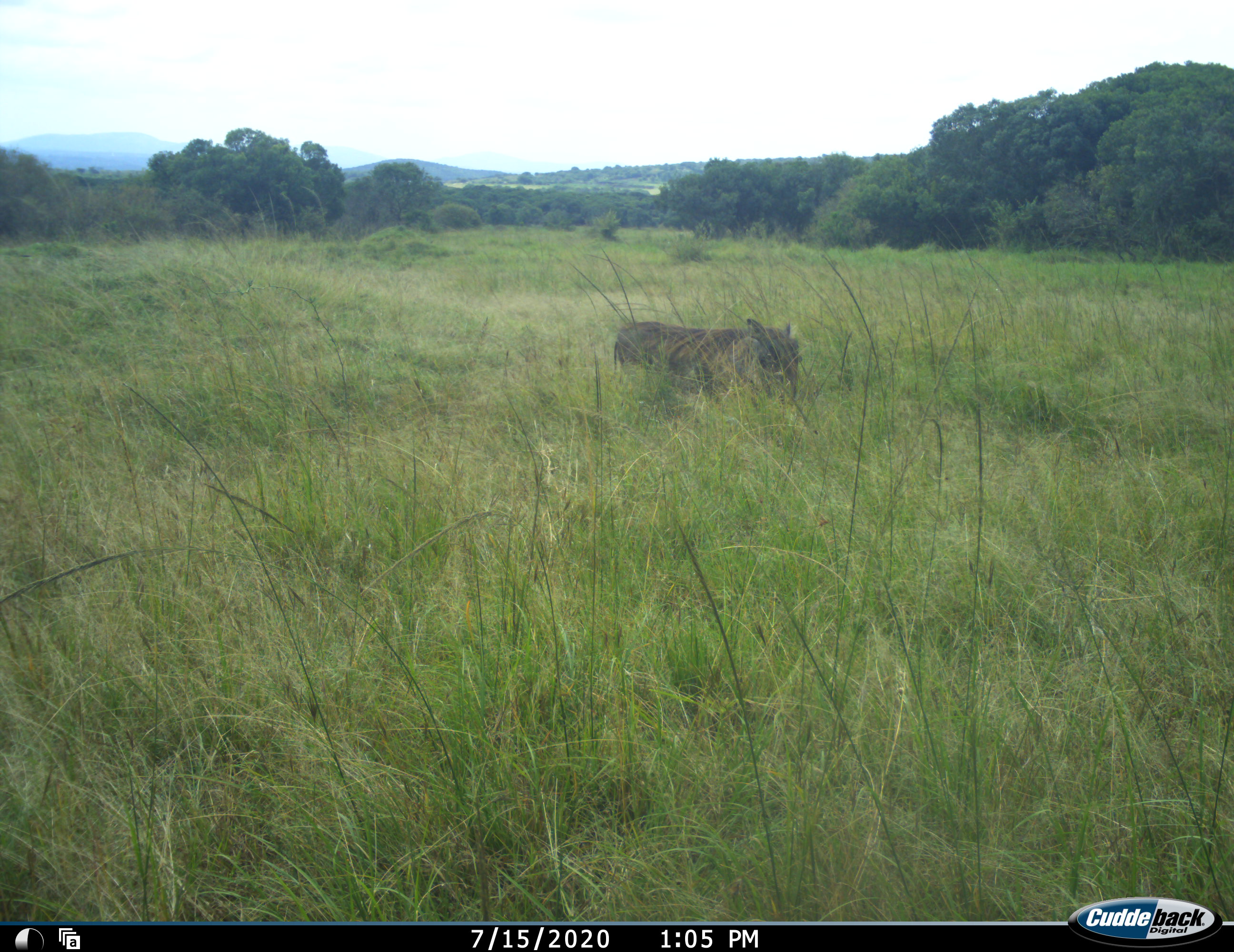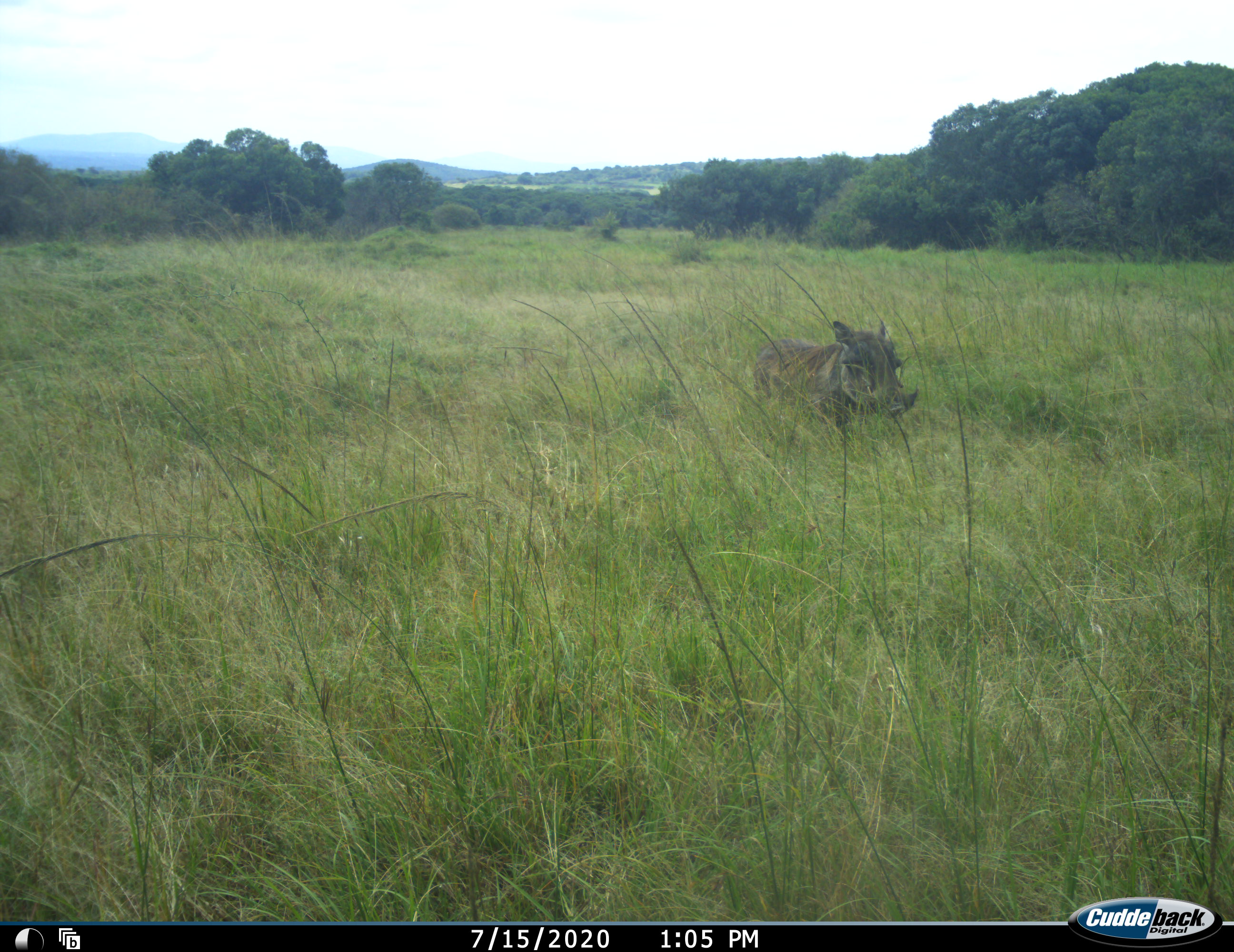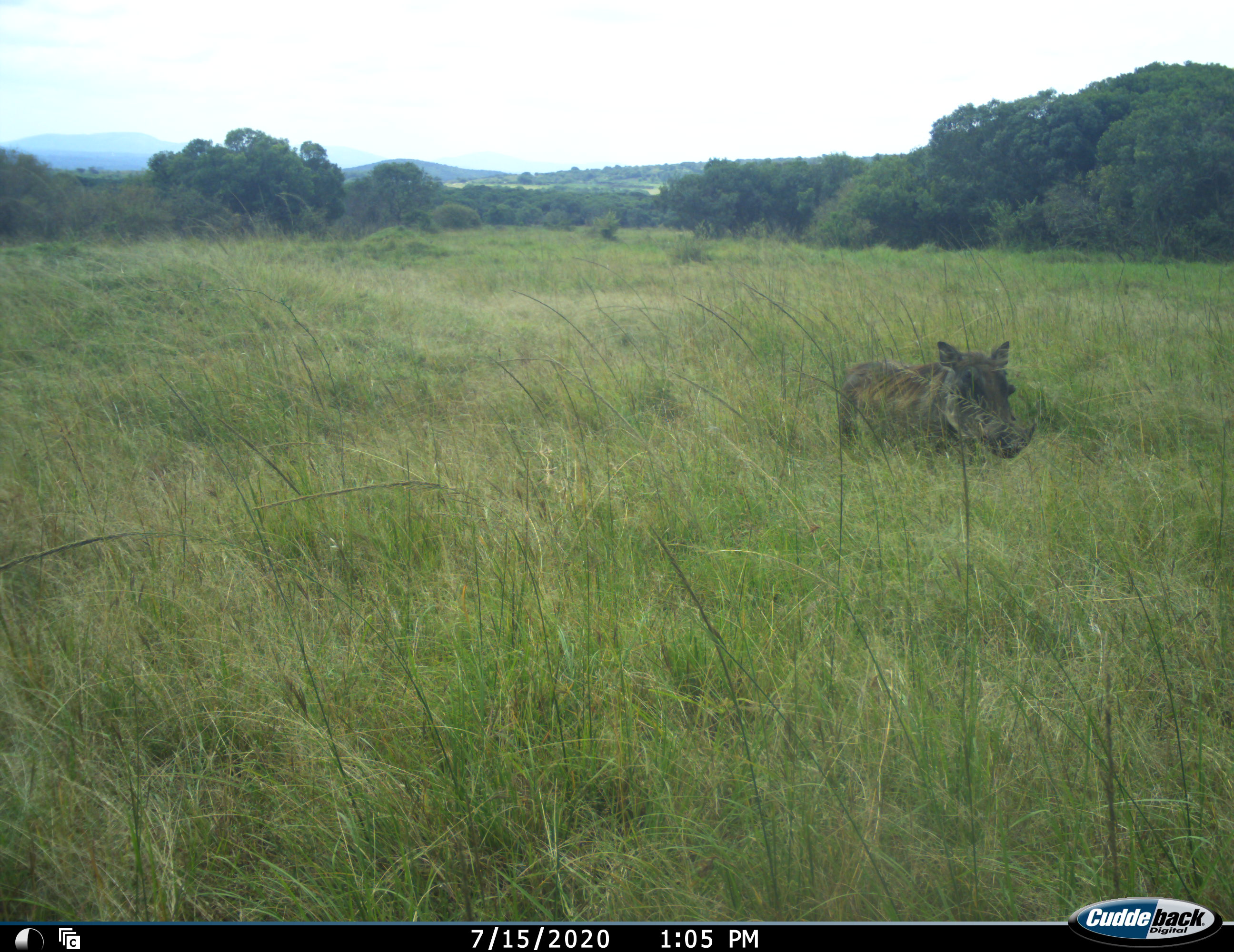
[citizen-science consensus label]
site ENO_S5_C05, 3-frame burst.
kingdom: Animalia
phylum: Chordata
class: Mammalia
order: Artiodactyla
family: Suidae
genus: Phacochoerus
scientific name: Phacochoerus africanus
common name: warthog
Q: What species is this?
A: Warthog (Phacochoerus africanus).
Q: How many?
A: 1.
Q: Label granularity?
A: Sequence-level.